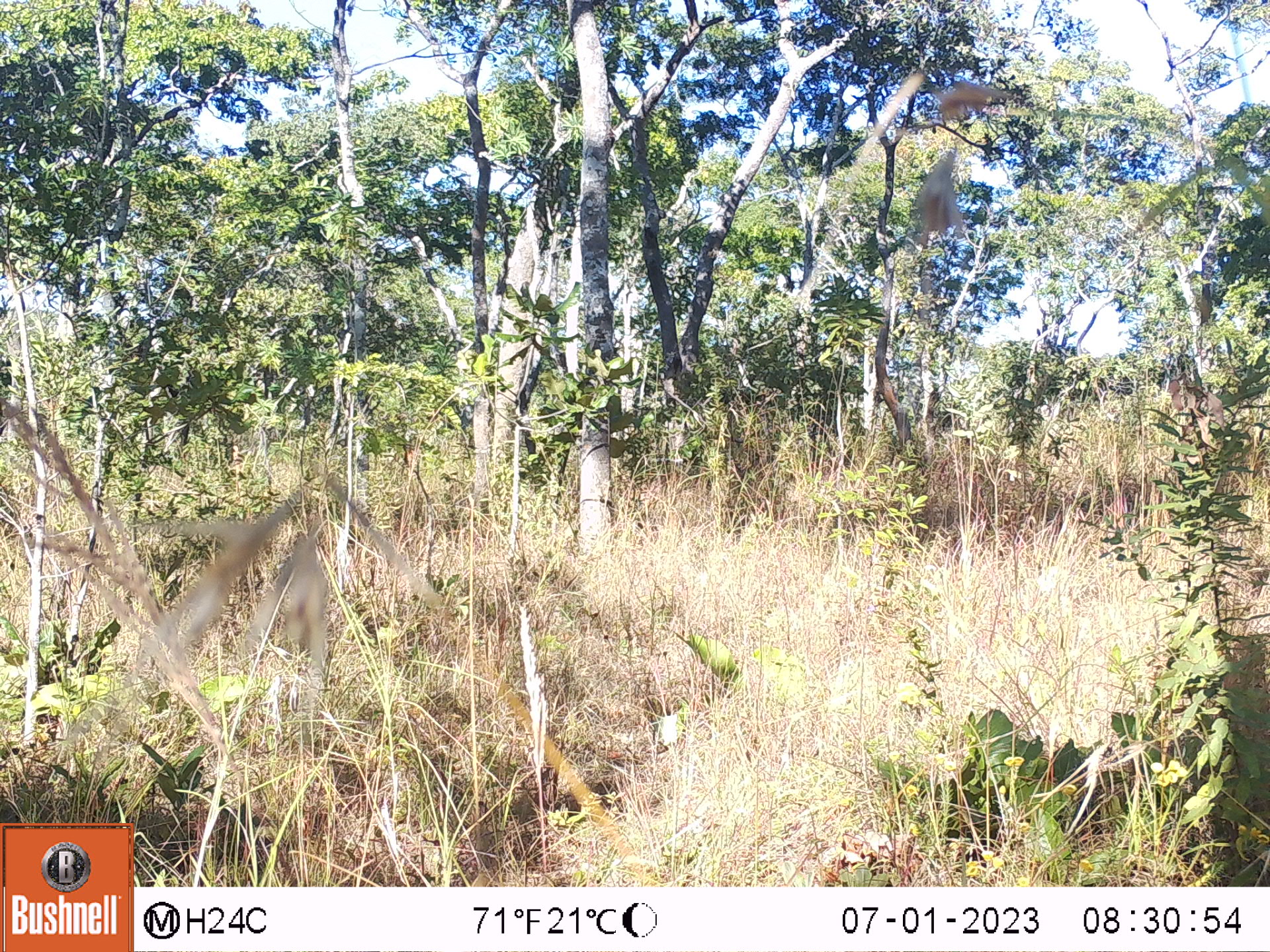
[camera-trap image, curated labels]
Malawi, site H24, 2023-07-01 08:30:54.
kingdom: Animalia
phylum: Chordata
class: Mammalia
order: Primates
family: Cercopithecidae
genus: Papio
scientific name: Papio cynocephalus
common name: yellow baboon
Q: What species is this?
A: Yellow baboon (Papio cynocephalus).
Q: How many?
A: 1.